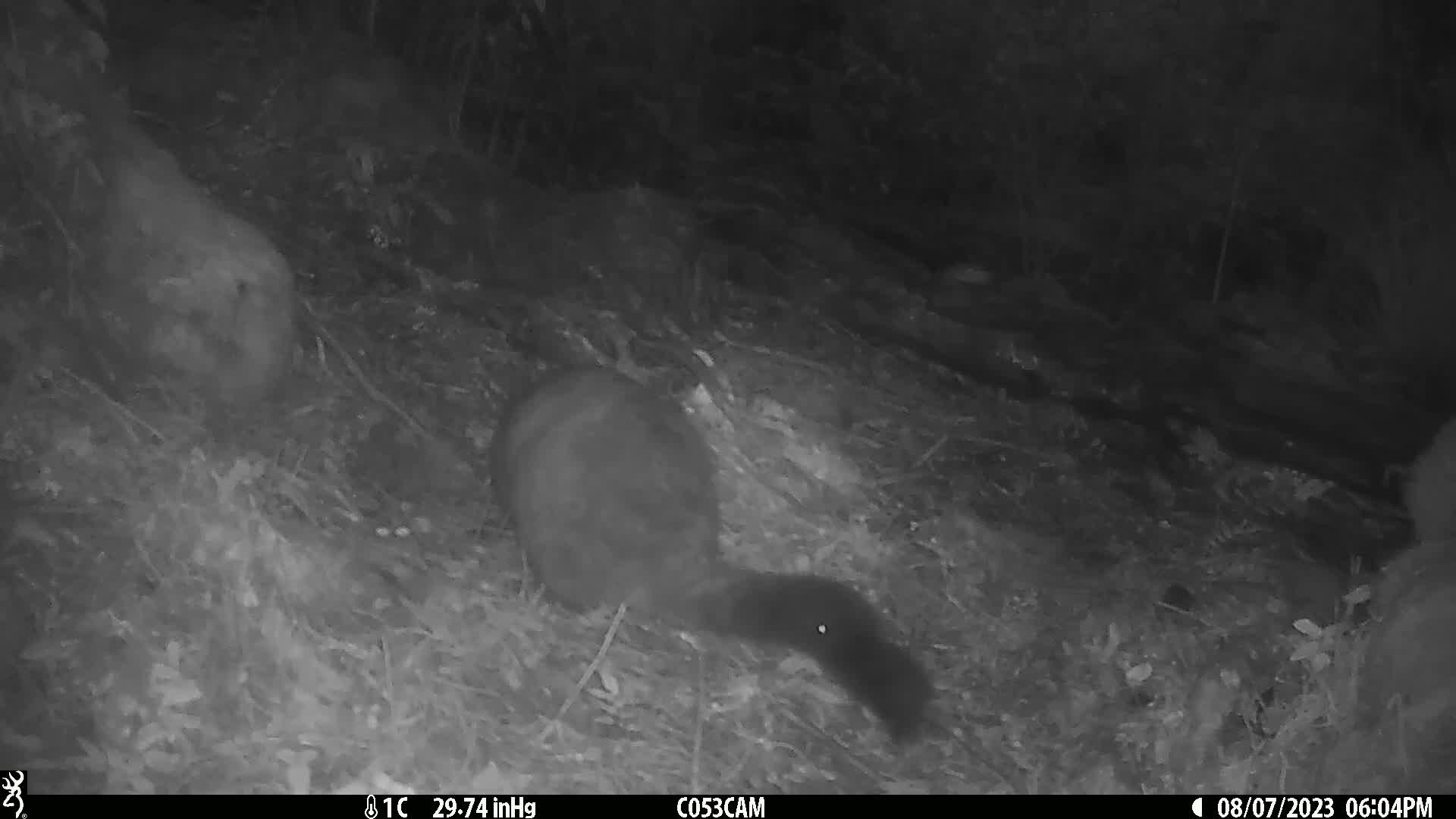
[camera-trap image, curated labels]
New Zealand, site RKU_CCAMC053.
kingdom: Animalia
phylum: Chordata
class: Mammalia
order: Diprotodontia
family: Phalangeridae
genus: Trichosurus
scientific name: Trichosurus vulpecula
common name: common brushtail possum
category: possum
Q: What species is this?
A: Possum (common brushtail possum) (Trichosurus vulpecula).